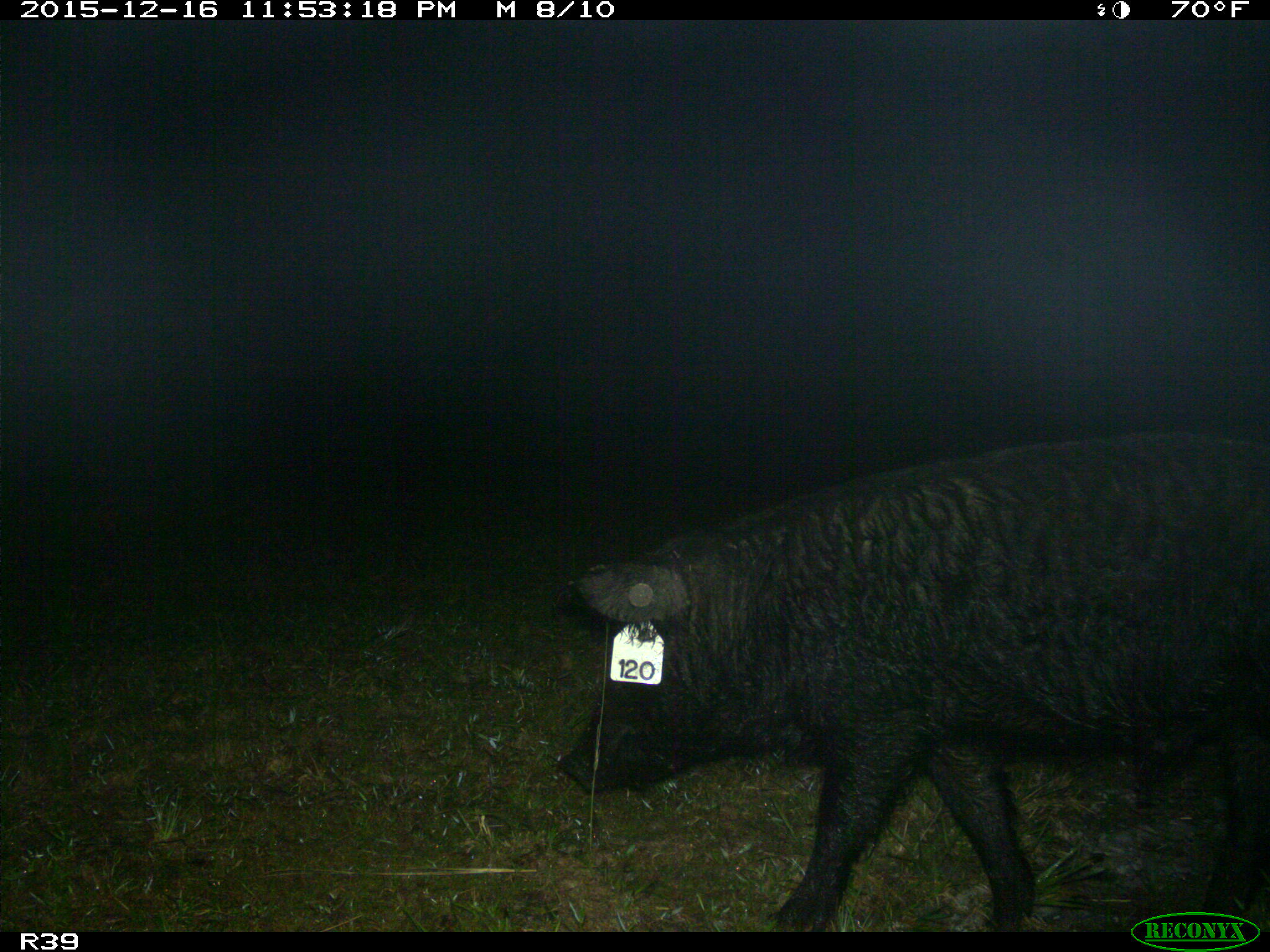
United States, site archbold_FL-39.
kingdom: Animalia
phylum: Chordata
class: Mammalia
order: Artiodactyla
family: Suidae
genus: Sus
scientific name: Sus scrofa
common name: wild boar